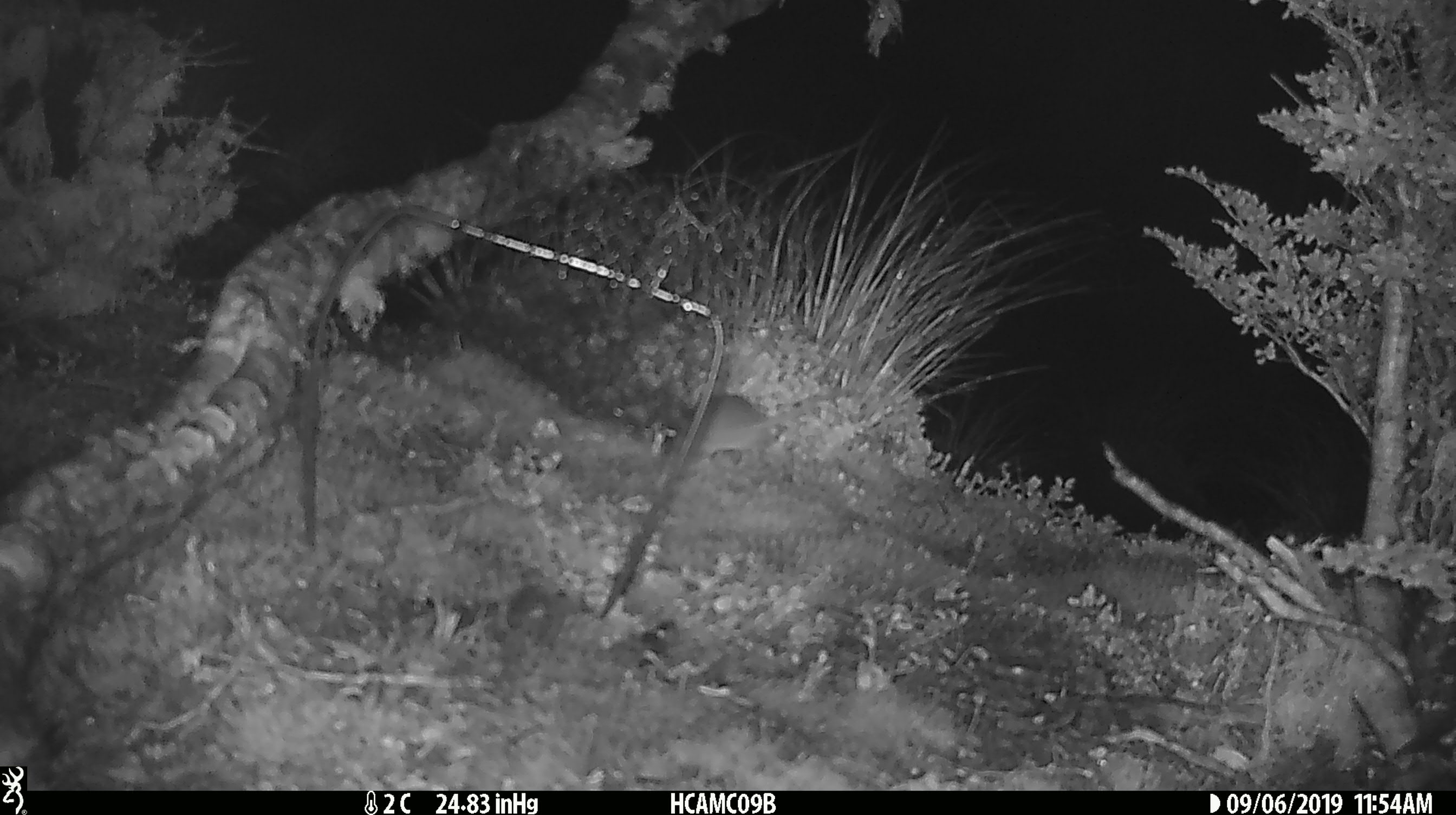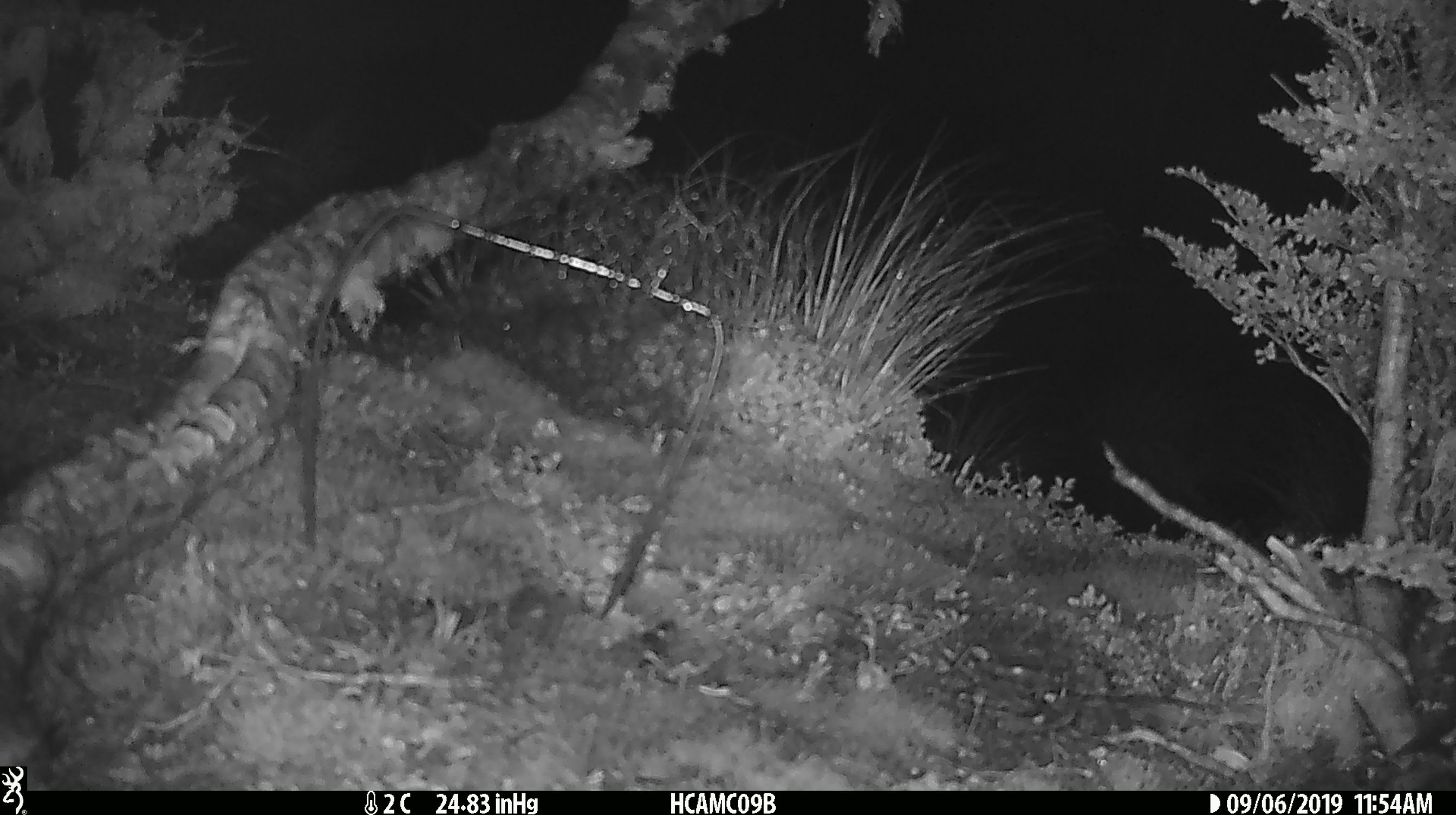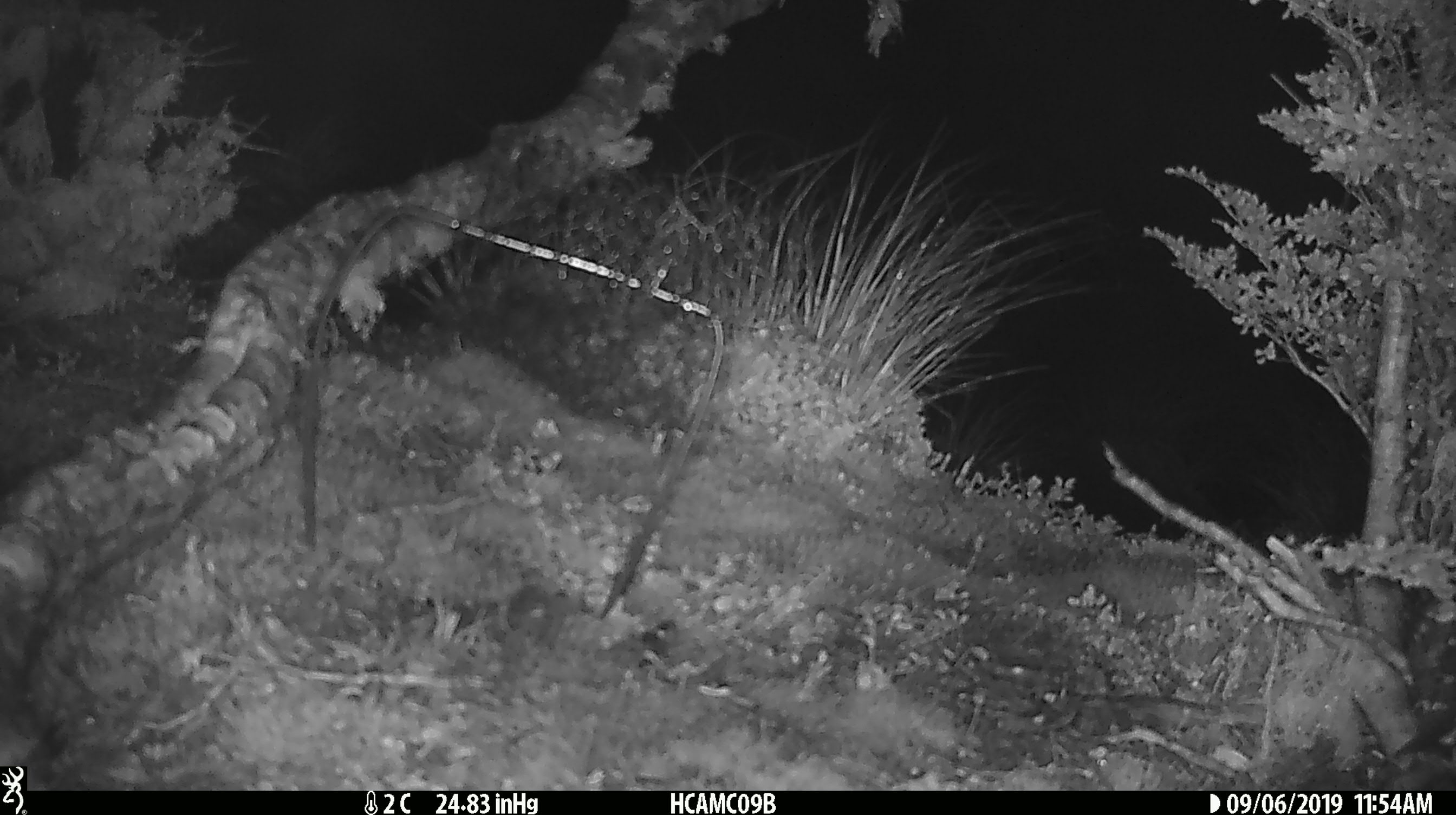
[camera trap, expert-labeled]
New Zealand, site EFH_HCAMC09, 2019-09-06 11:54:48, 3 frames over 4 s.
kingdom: Animalia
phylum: Chordata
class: Mammalia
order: Rodentia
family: Muridae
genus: Mus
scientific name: Mus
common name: mouse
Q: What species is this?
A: Mouse (Mus).